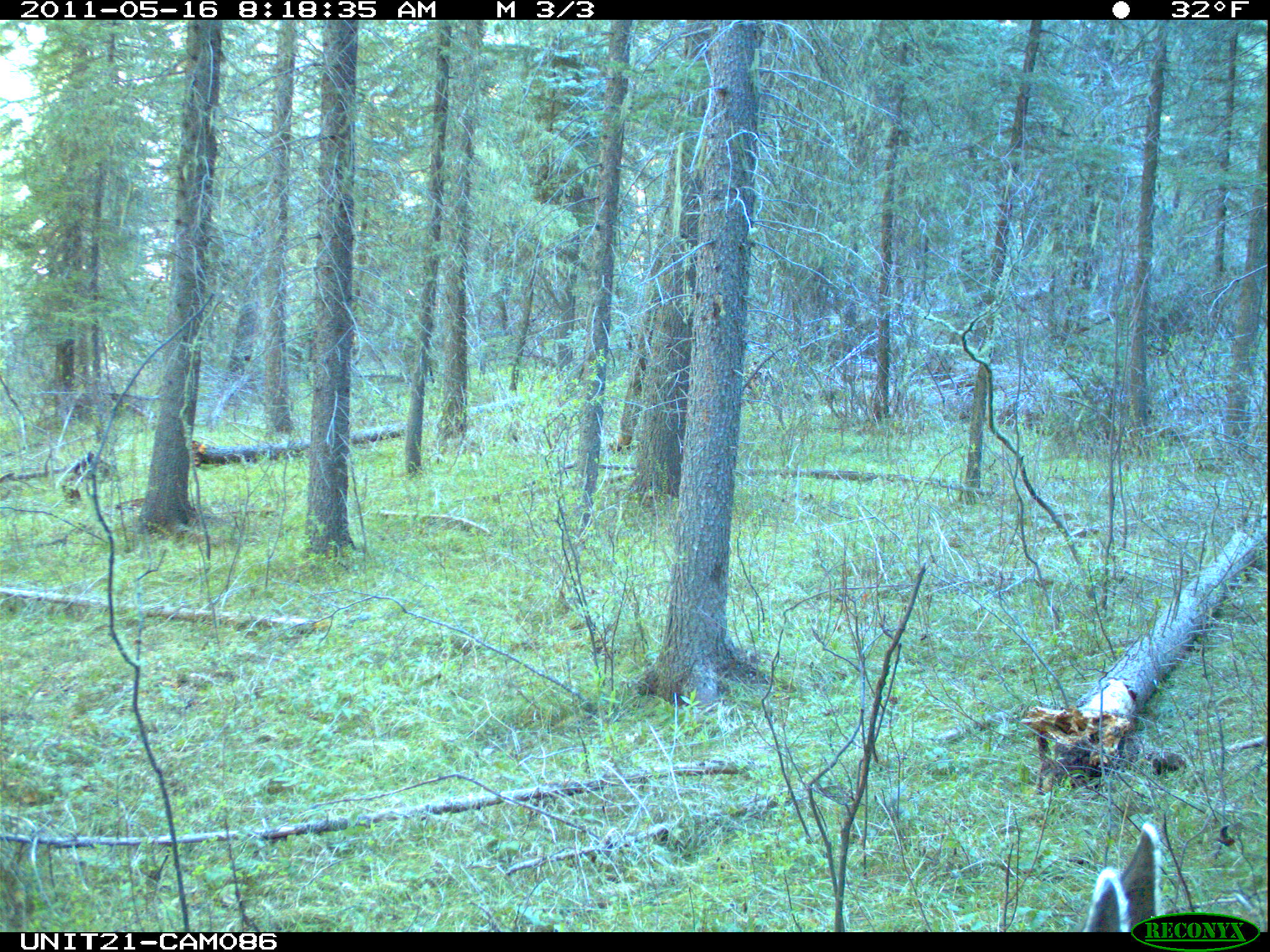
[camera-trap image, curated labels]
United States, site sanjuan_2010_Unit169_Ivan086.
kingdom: Animalia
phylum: Chordata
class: Mammalia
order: Artiodactyla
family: Cervidae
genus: Odocoileus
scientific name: Odocoileus hemionus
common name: mule deer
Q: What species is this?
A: Odocoileus hemionus (mule deer).